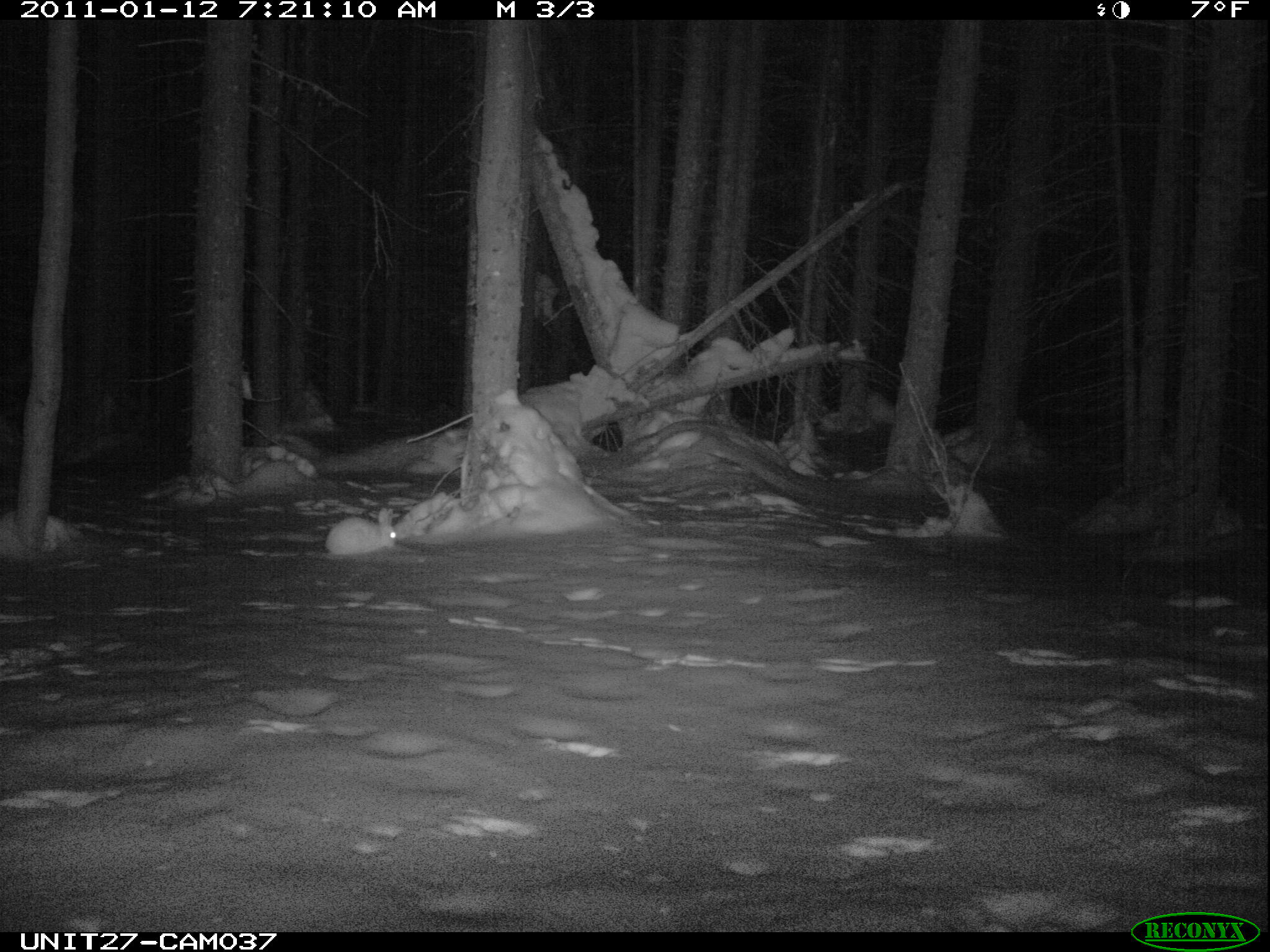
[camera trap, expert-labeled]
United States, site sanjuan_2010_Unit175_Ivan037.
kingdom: Animalia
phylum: Chordata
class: Mammalia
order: Lagomorpha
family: Leporidae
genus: Lepus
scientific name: Lepus americanus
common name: snowshoe hare